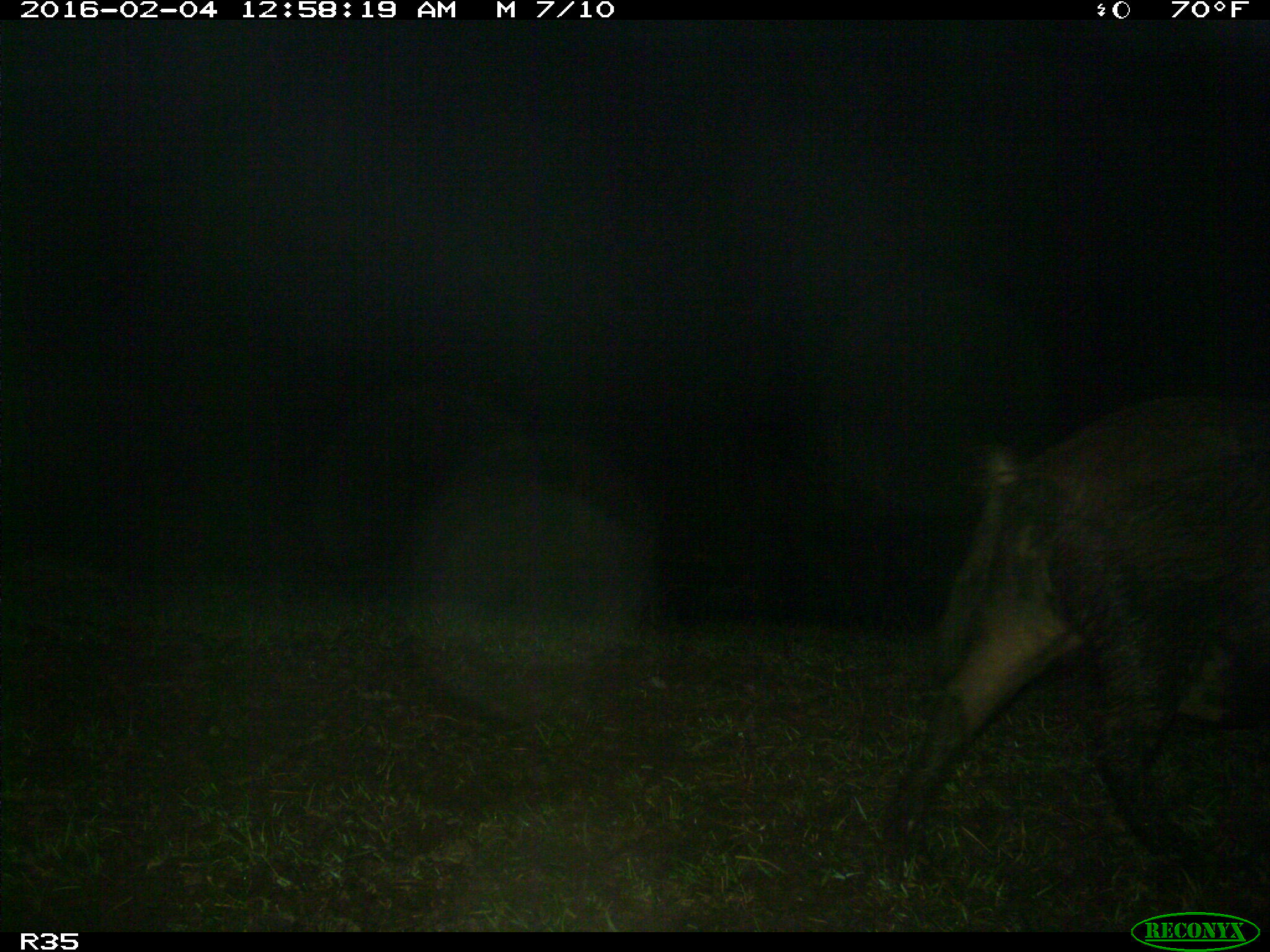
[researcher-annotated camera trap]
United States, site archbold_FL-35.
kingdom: Animalia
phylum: Chordata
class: Mammalia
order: Artiodactyla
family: Suidae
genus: Sus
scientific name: Sus scrofa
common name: wild boar